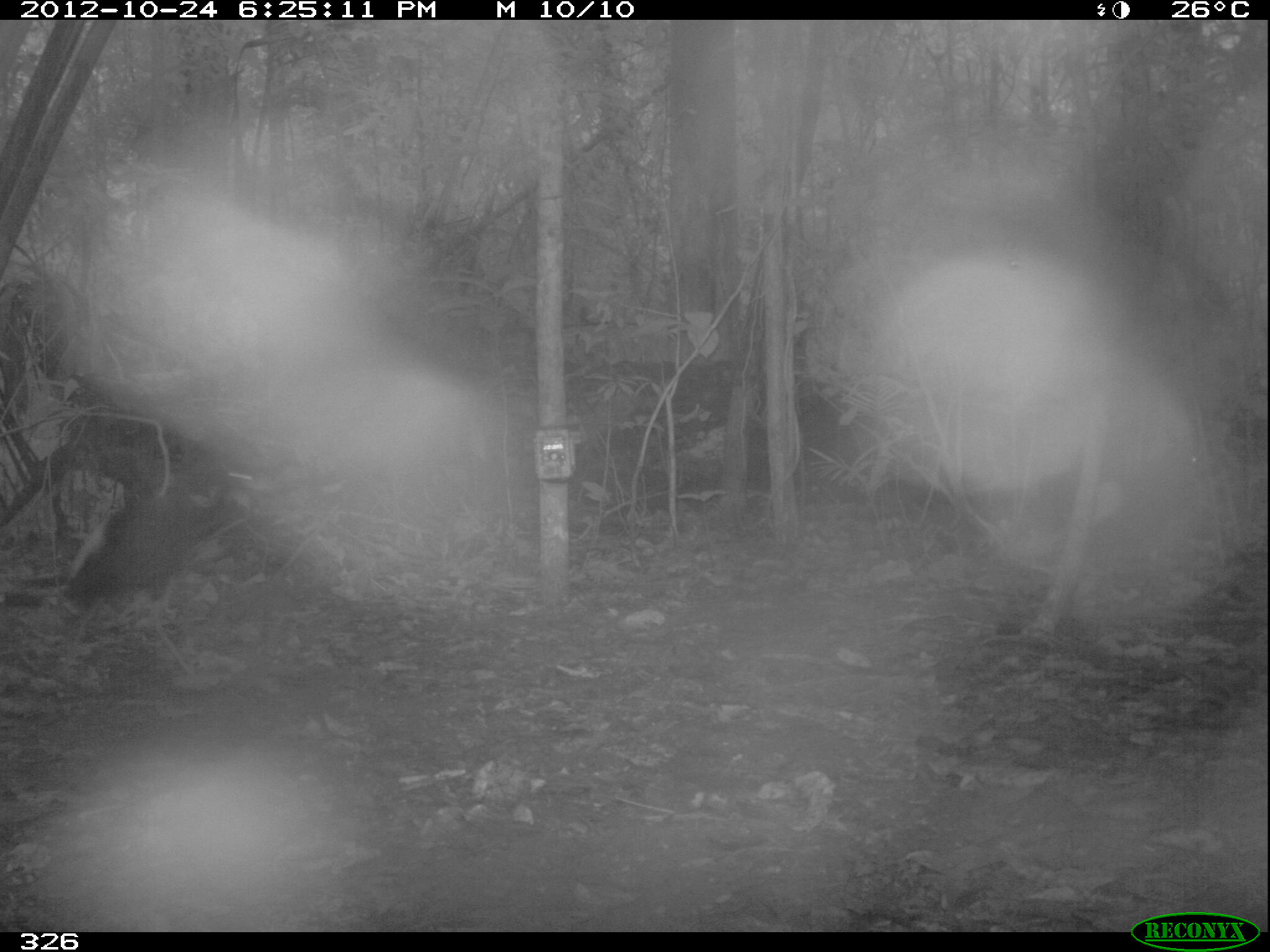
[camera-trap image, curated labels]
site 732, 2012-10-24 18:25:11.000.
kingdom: Animalia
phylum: Chordata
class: Aves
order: Gruiformes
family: Psophiidae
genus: Psophia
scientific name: Psophia leucoptera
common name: pale-winged trumpeter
Psophia leucoptera (pale-winged trumpeter).